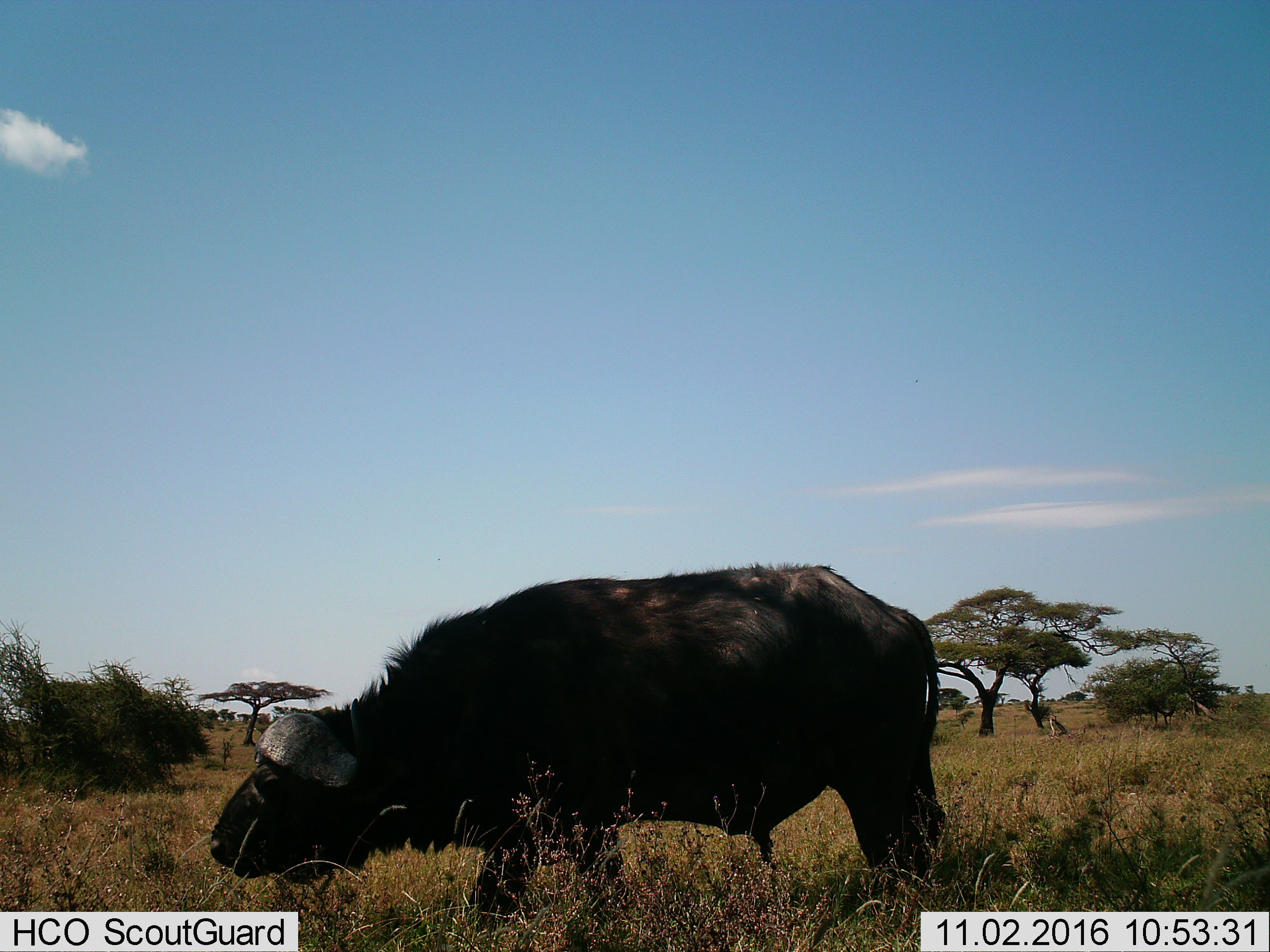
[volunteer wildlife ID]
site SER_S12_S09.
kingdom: Animalia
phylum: Chordata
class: Mammalia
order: Artiodactyla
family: Bovidae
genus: Syncerus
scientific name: Syncerus caffer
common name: african buffalo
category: buffalo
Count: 1.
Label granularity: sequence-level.